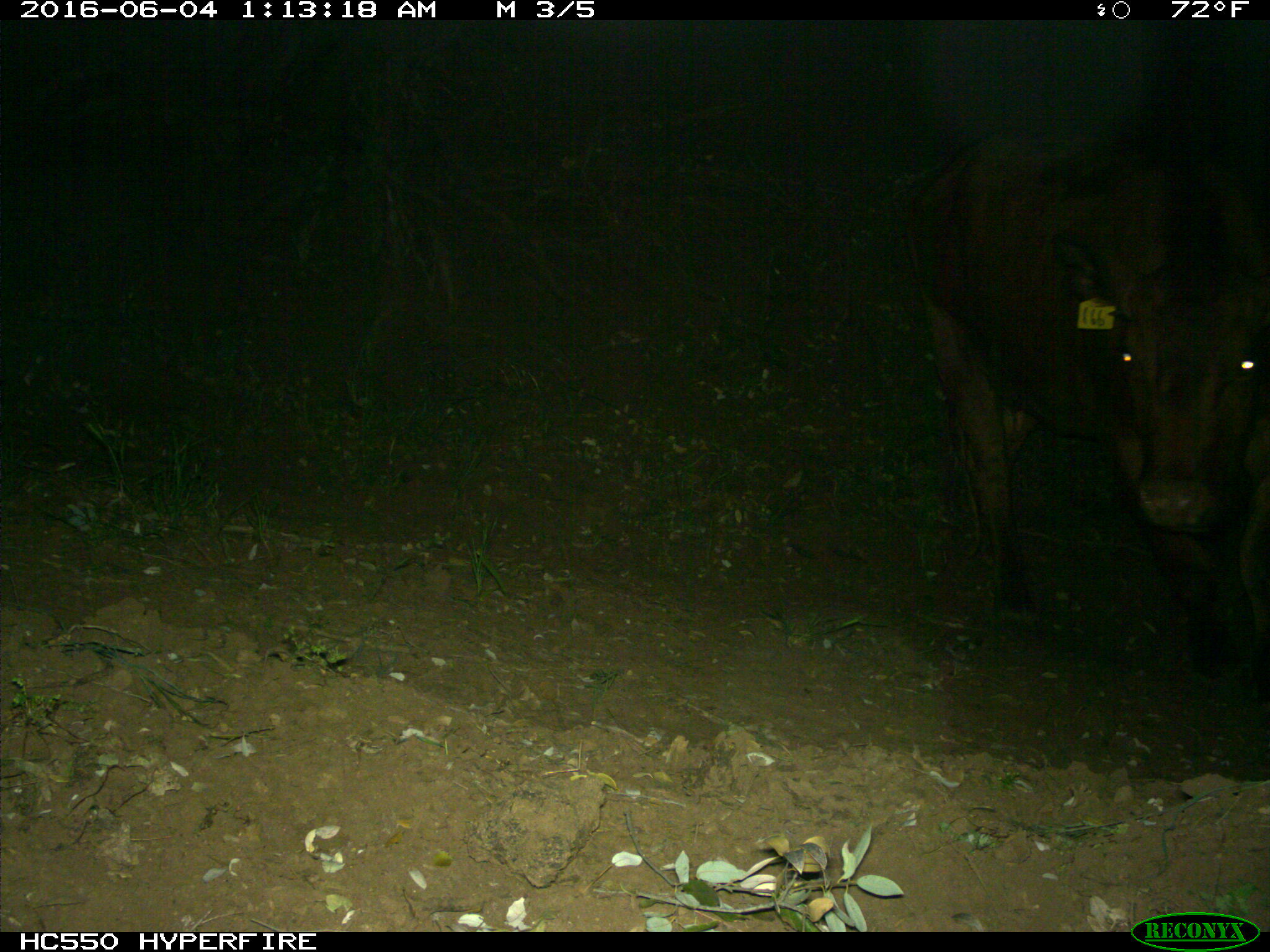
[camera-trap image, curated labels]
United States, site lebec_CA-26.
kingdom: Animalia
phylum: Chordata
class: Mammalia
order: Artiodactyla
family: Bovidae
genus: Bos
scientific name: Bos taurus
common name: domestic cow